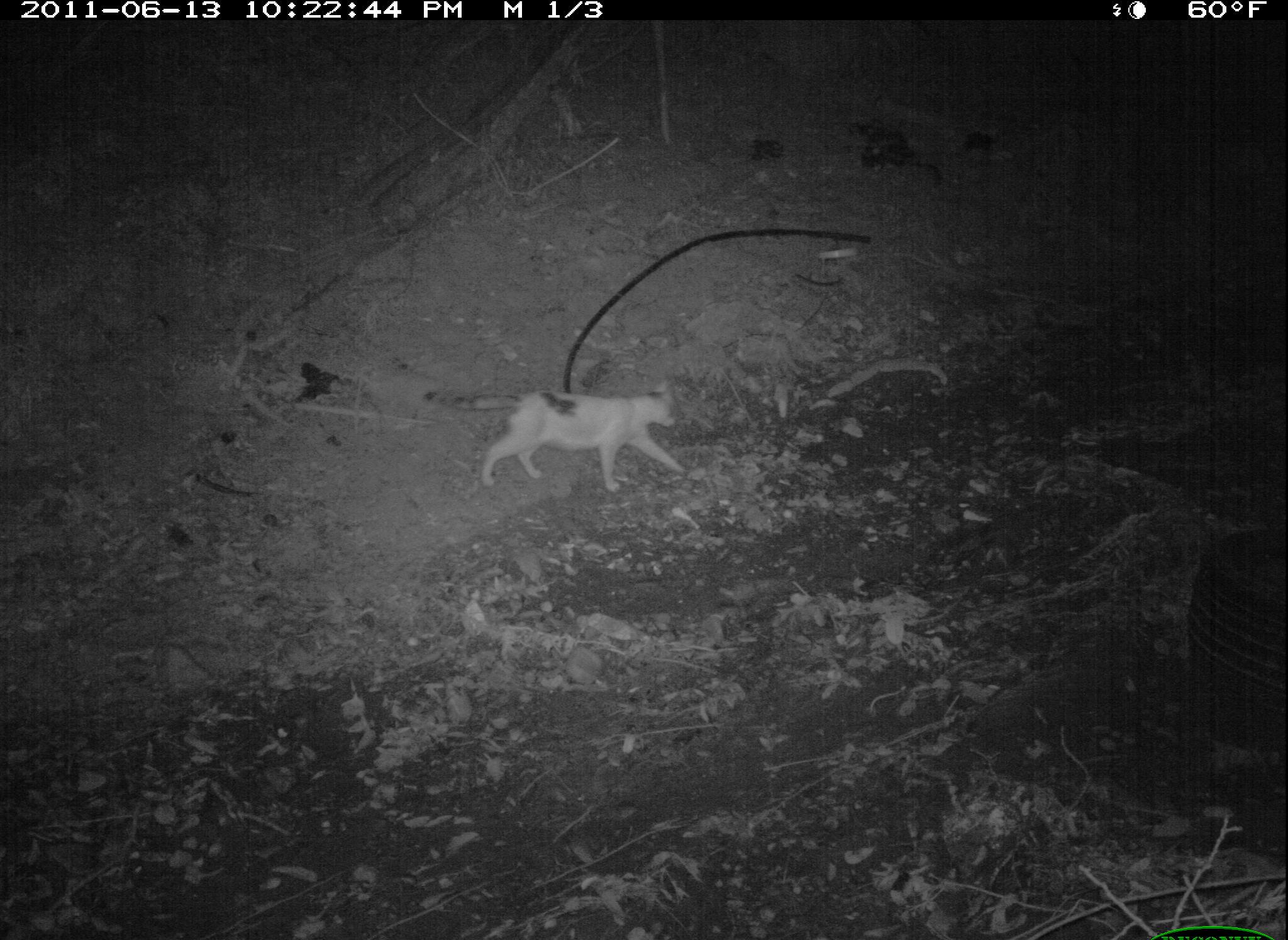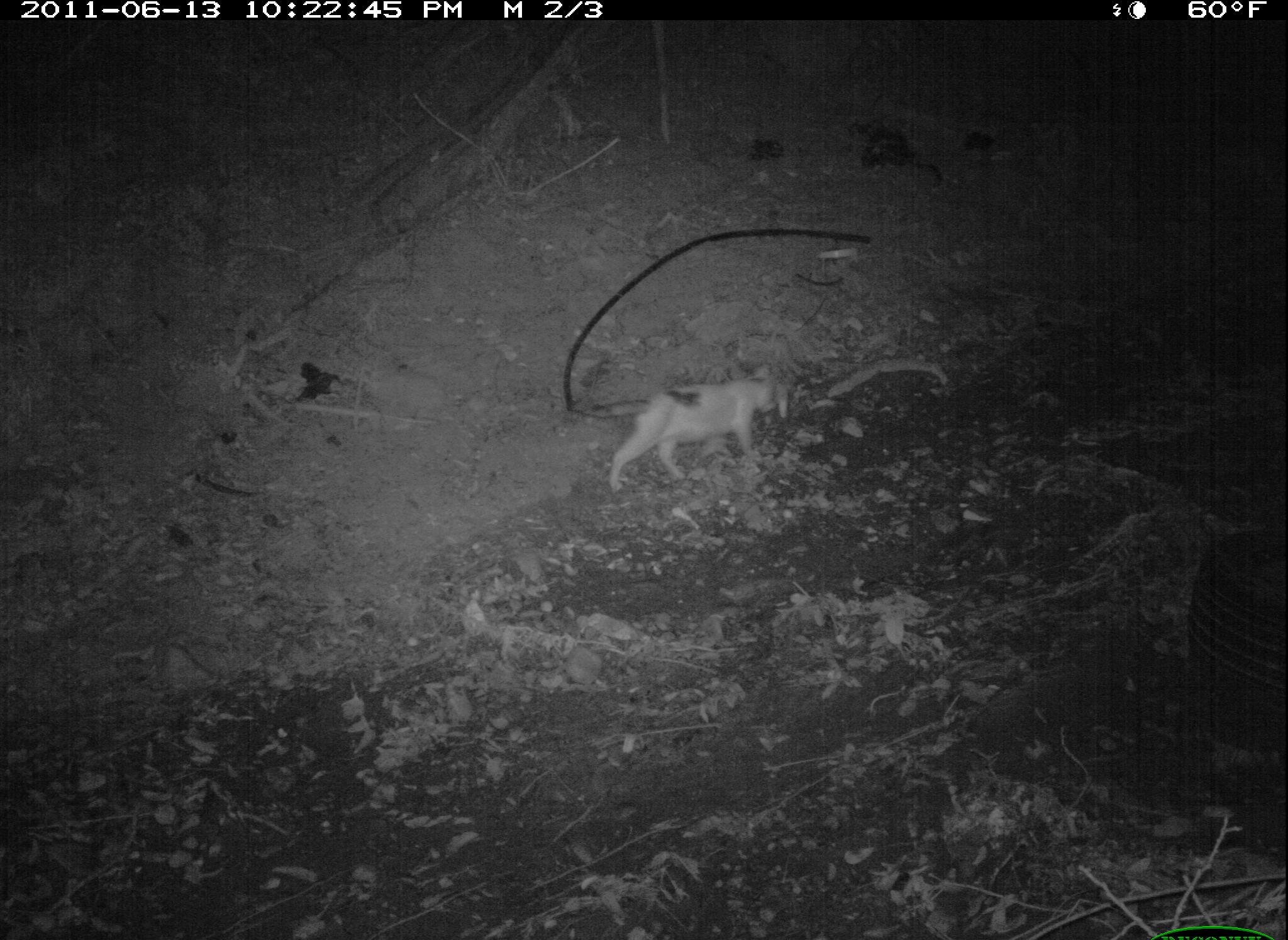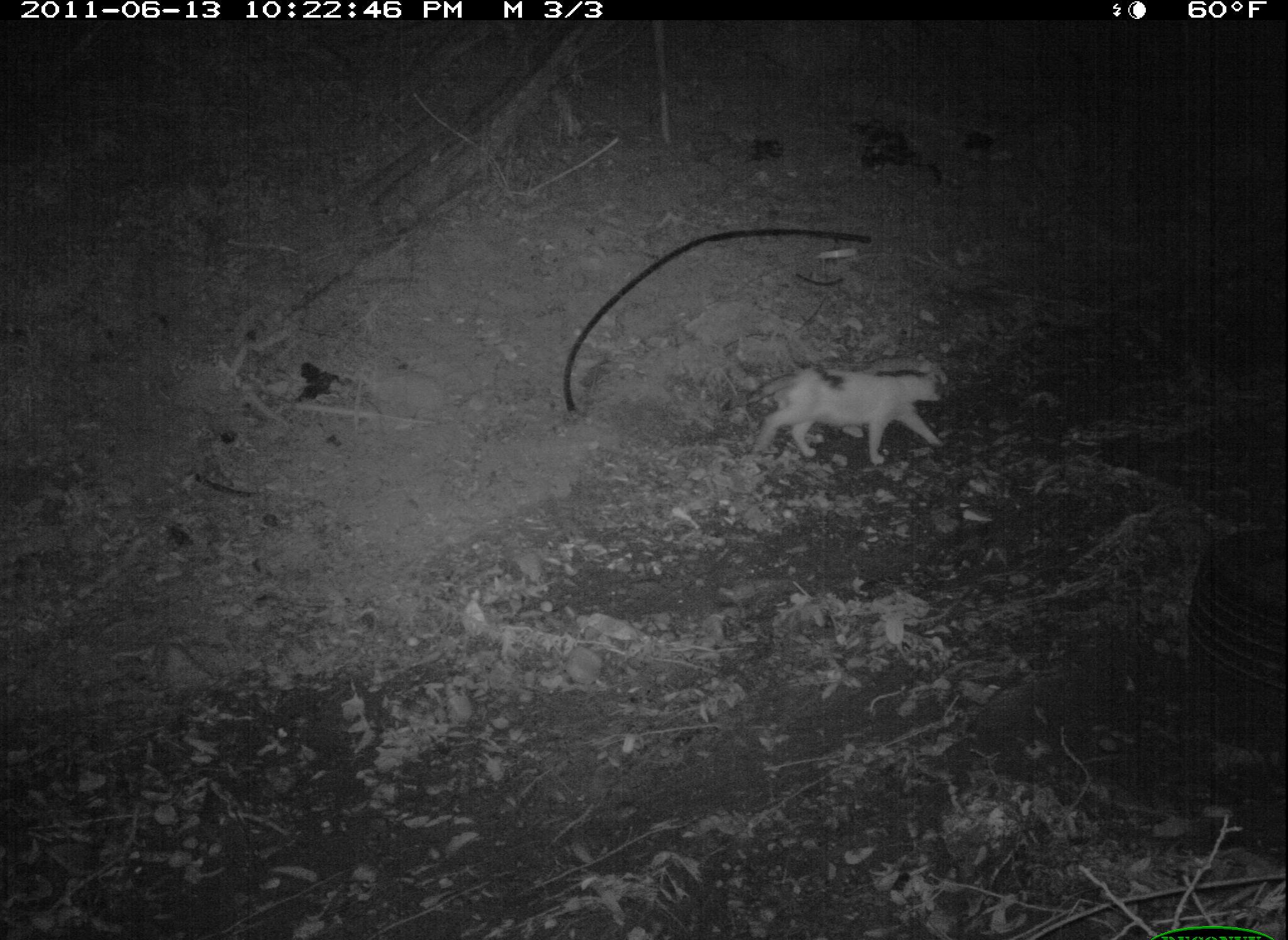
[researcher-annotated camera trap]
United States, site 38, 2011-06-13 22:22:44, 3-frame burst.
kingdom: Animalia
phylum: Chordata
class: Mammalia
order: Carnivora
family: Felidae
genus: Felis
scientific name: Felis catus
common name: cat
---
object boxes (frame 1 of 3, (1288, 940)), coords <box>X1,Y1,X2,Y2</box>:
cat: <box>467,379,696,498</box>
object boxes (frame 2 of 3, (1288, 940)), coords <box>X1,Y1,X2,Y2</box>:
cat: <box>565,362,786,501</box>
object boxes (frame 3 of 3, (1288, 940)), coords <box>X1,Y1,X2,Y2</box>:
cat: <box>723,353,958,474</box>